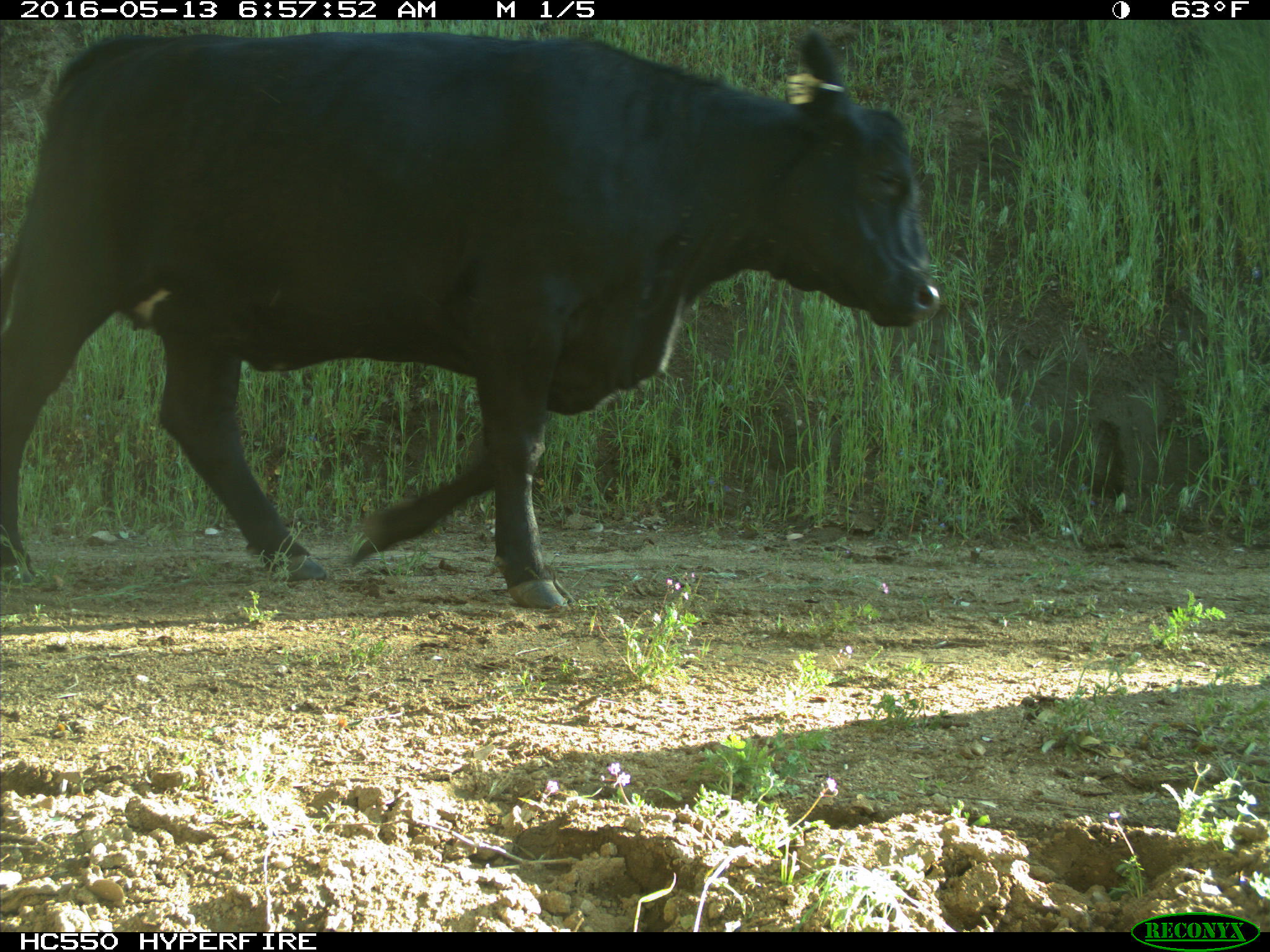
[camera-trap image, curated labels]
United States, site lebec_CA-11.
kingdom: Animalia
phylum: Chordata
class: Mammalia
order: Artiodactyla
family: Bovidae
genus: Bos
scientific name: Bos taurus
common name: domestic cow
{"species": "Bos taurus (domestic cow)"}